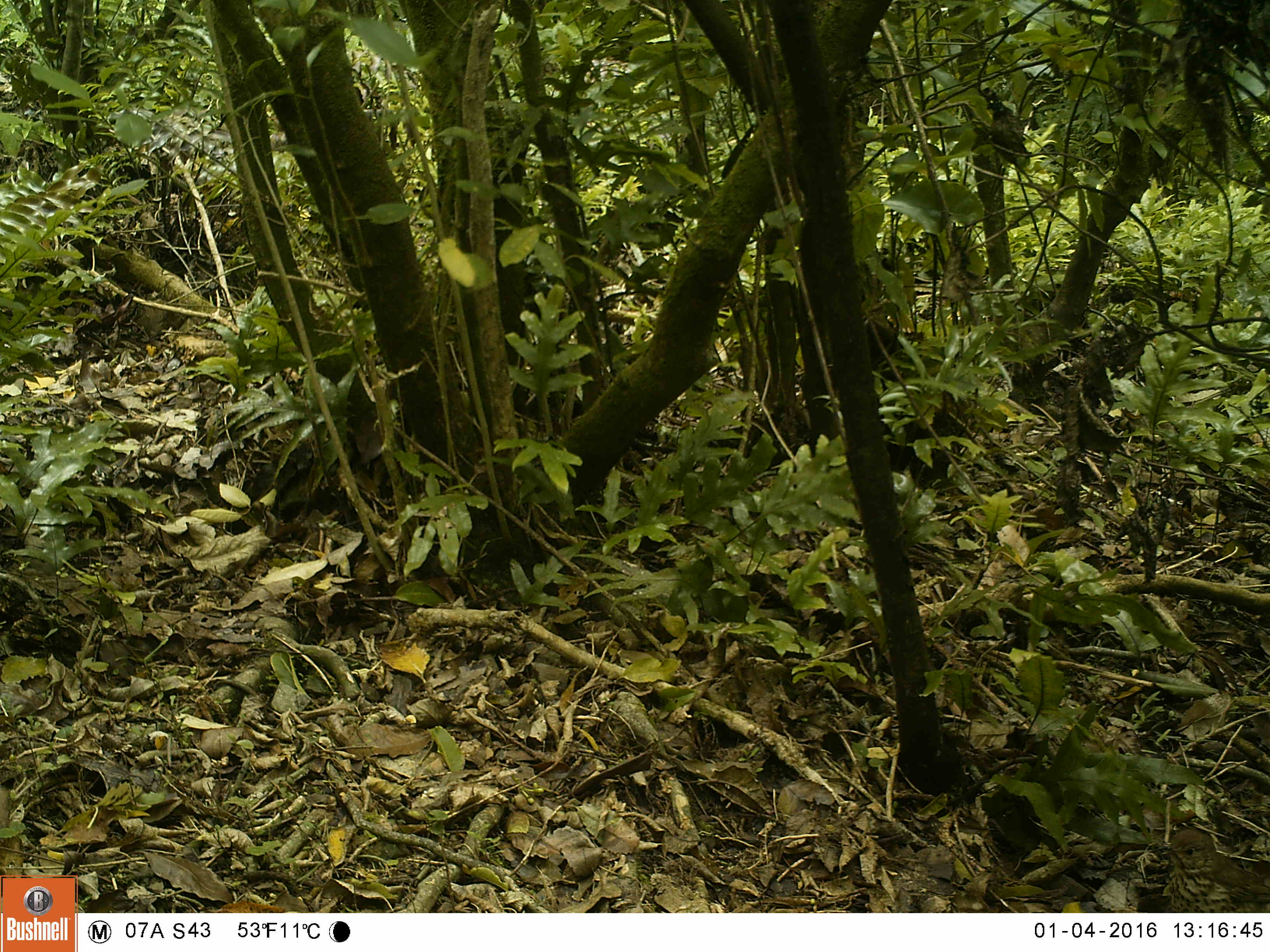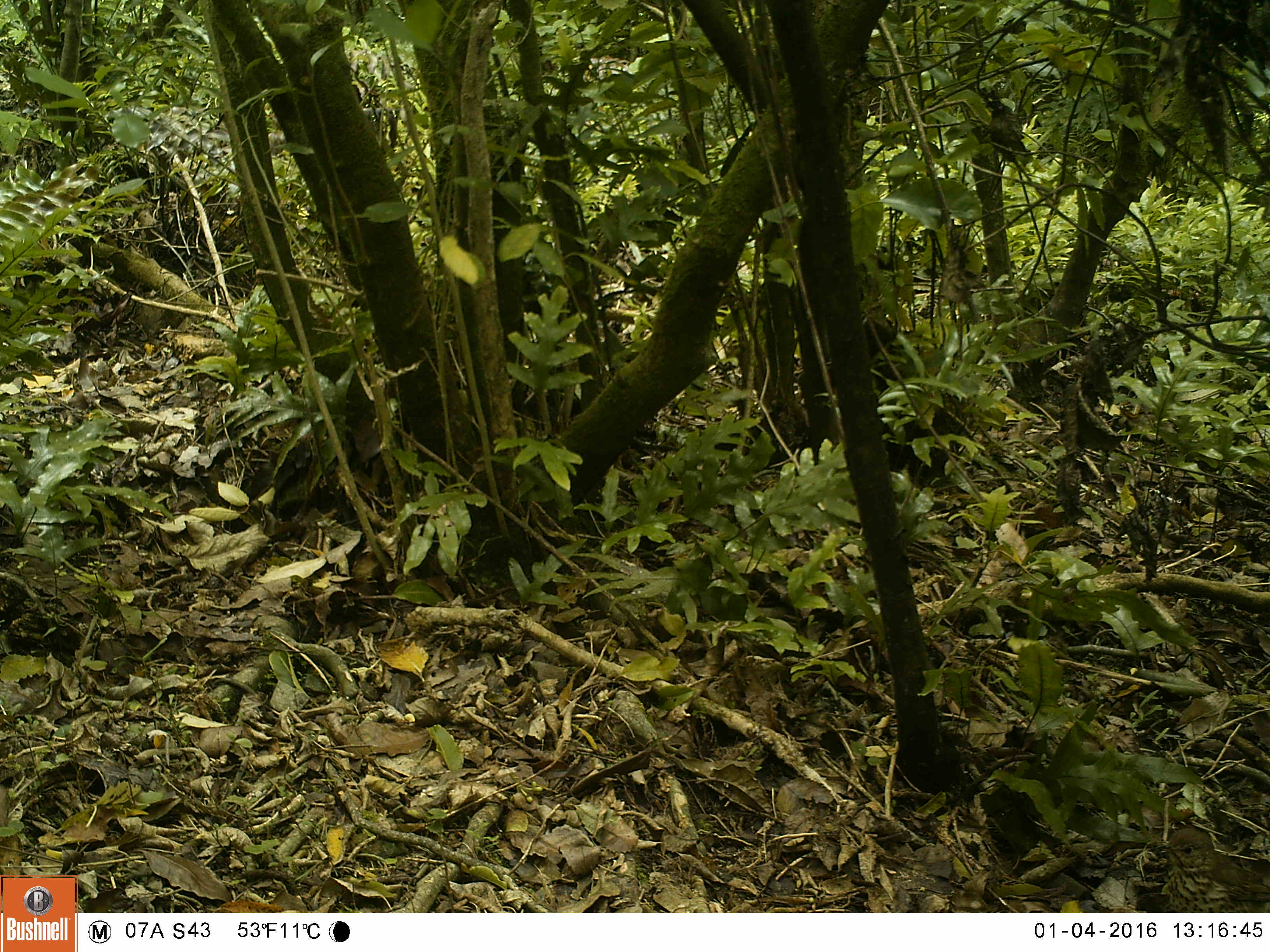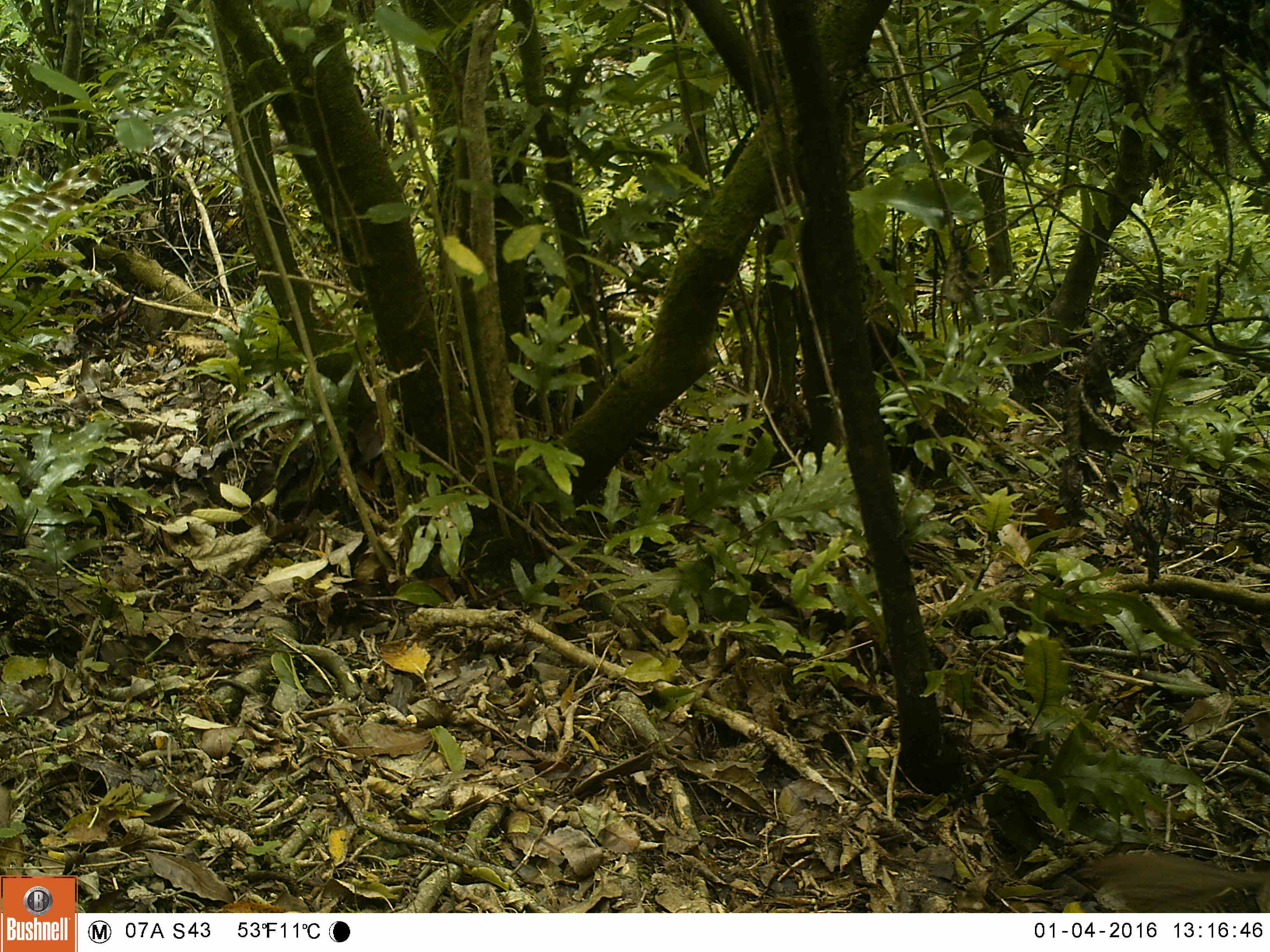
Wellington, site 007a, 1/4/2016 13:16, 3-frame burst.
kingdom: Animalia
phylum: Chordata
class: Aves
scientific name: Aves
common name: bird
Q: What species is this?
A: Bird (Aves).